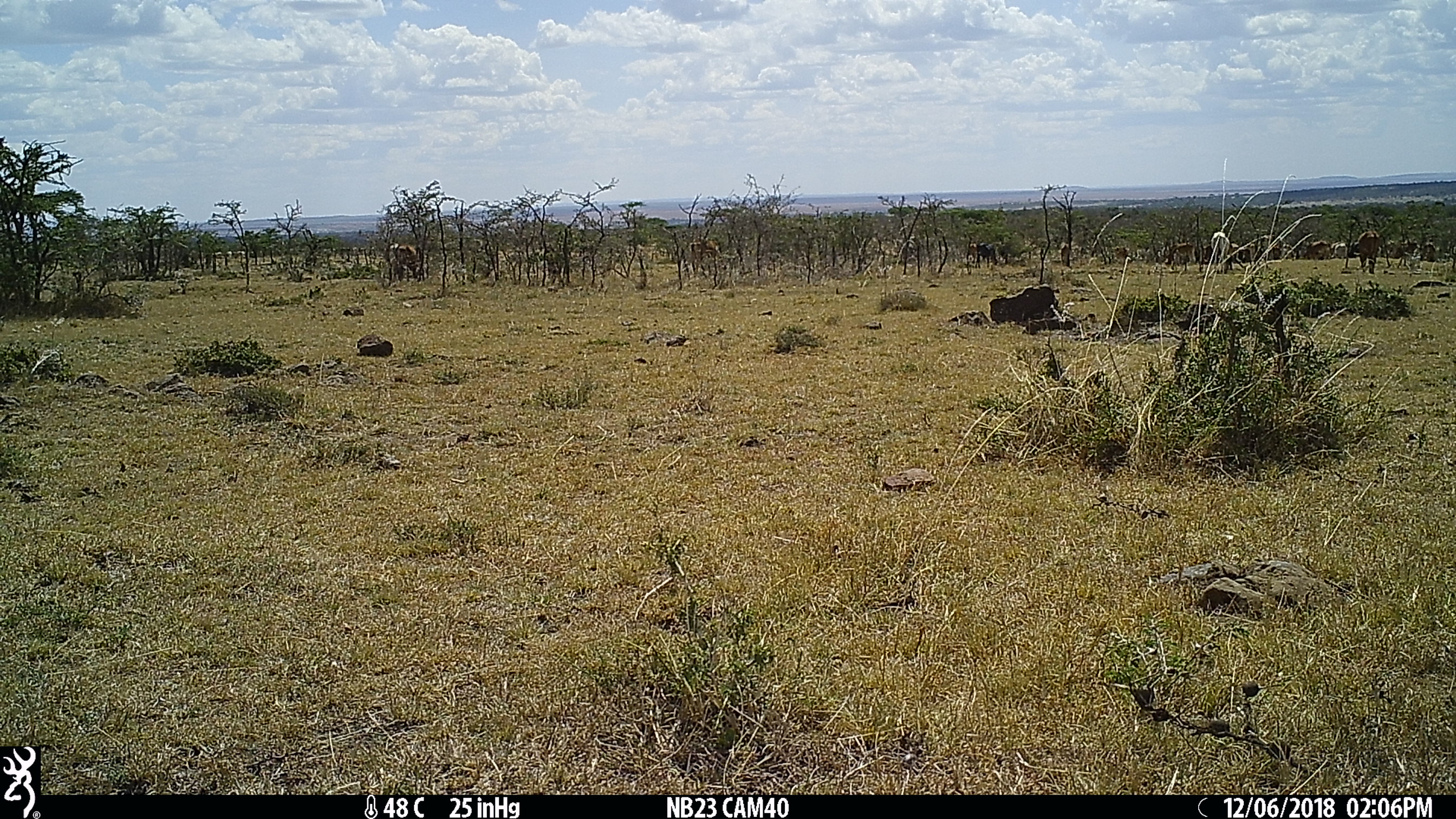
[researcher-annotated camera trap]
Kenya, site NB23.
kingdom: Animalia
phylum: Chordata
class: Mammalia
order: Artiodactyla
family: Bovidae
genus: Bos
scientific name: Bos taurus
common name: cattle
Cattle (Bos taurus).